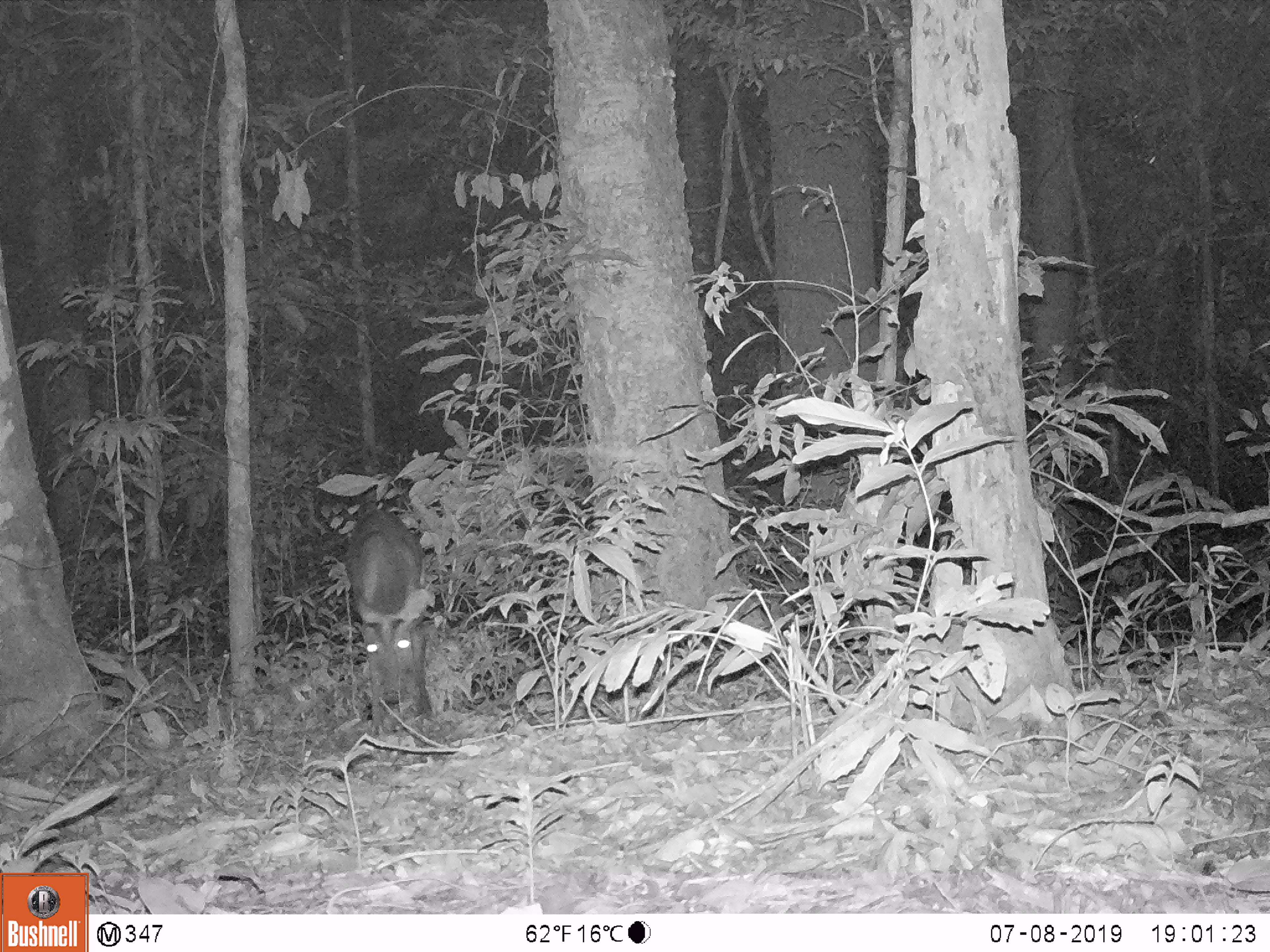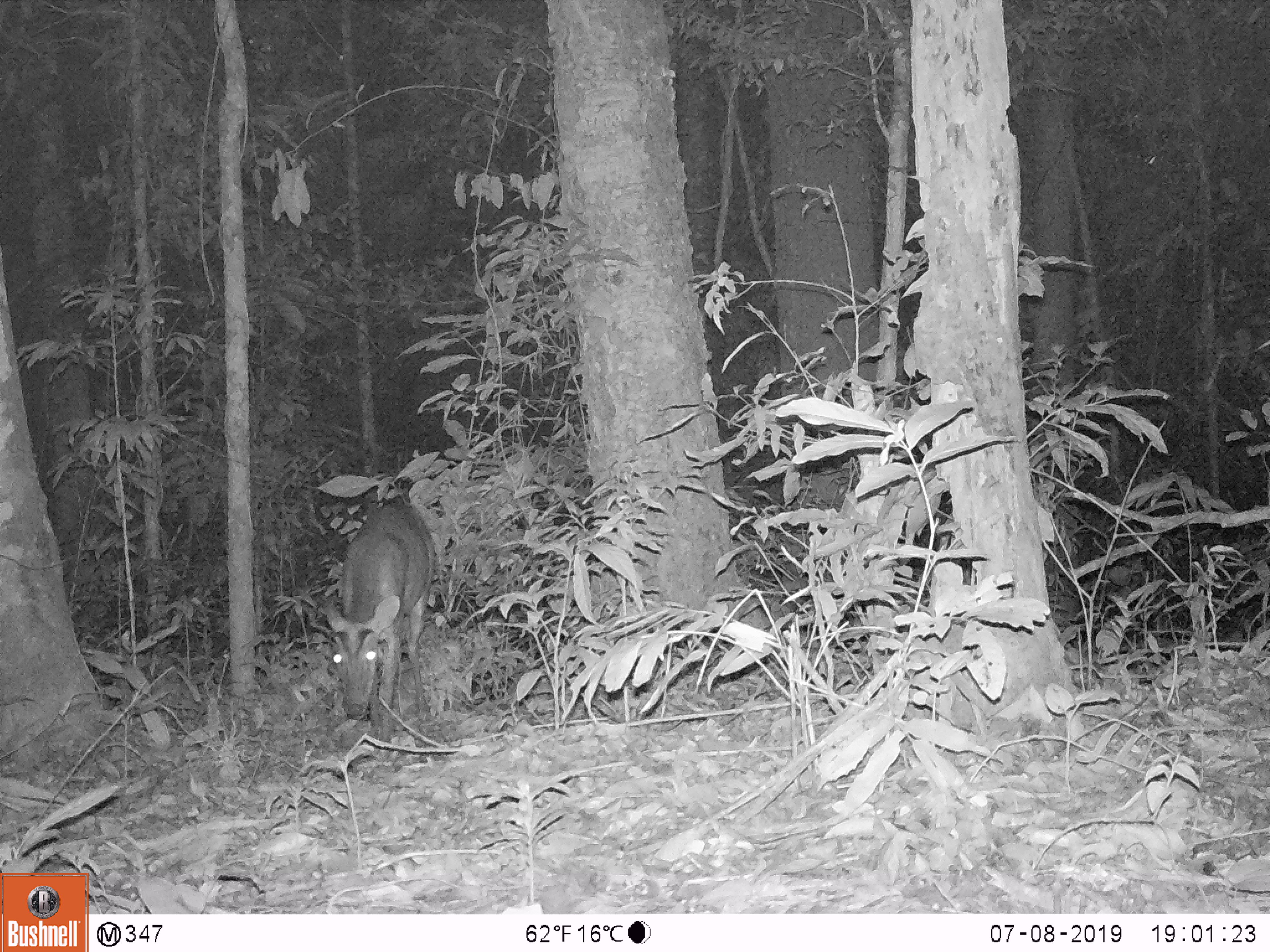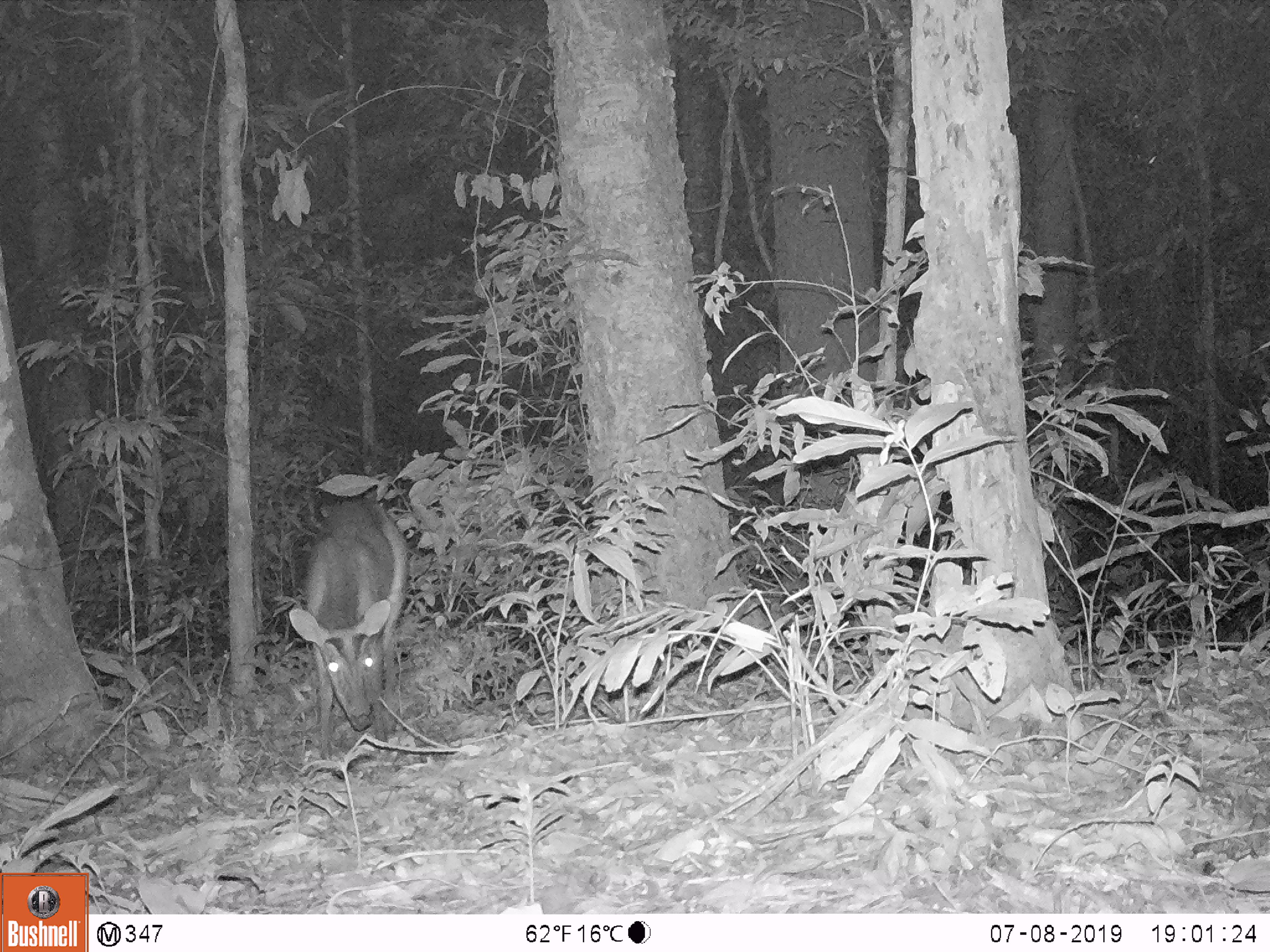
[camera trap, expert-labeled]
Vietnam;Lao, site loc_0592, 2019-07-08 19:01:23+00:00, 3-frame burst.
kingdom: Animalia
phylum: Chordata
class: Mammalia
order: Artiodactyla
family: Cervidae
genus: Muntiacus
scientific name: Muntiacus muntjak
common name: red muntjac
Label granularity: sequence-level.